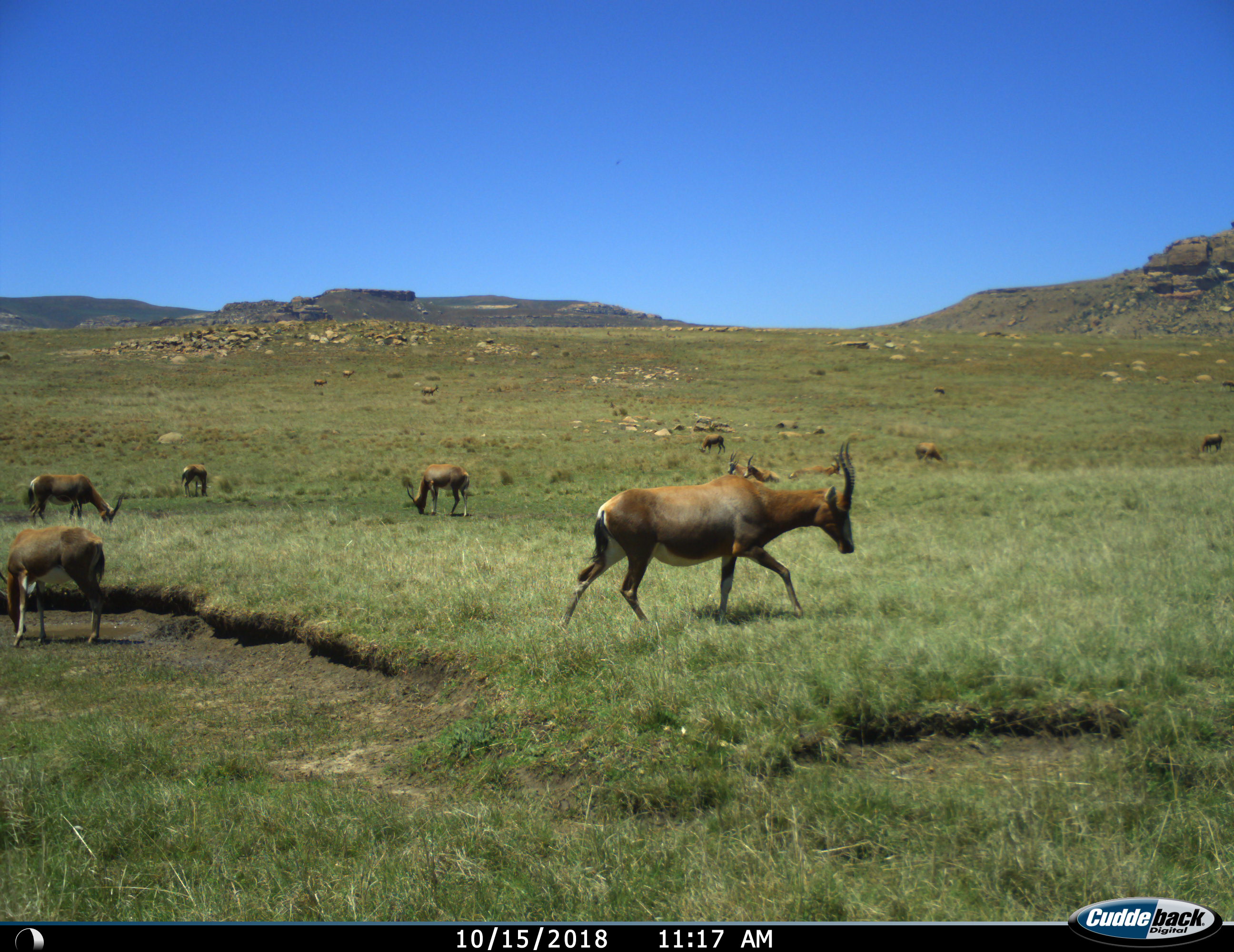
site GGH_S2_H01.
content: unidentified animal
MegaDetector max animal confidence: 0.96